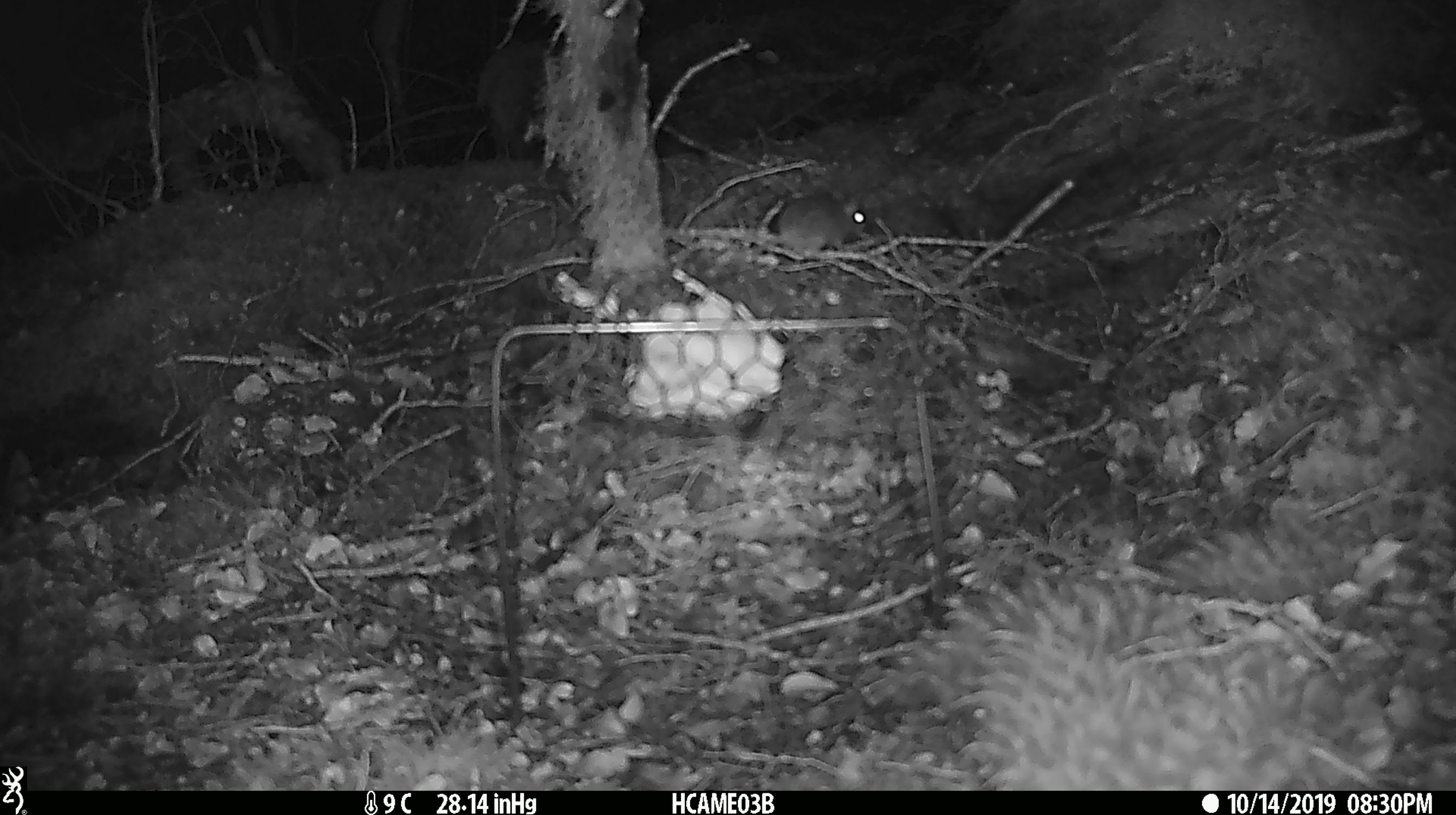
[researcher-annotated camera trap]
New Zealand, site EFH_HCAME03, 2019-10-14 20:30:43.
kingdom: Animalia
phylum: Chordata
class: Mammalia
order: Rodentia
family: Muridae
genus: Mus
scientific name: Mus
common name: mouse